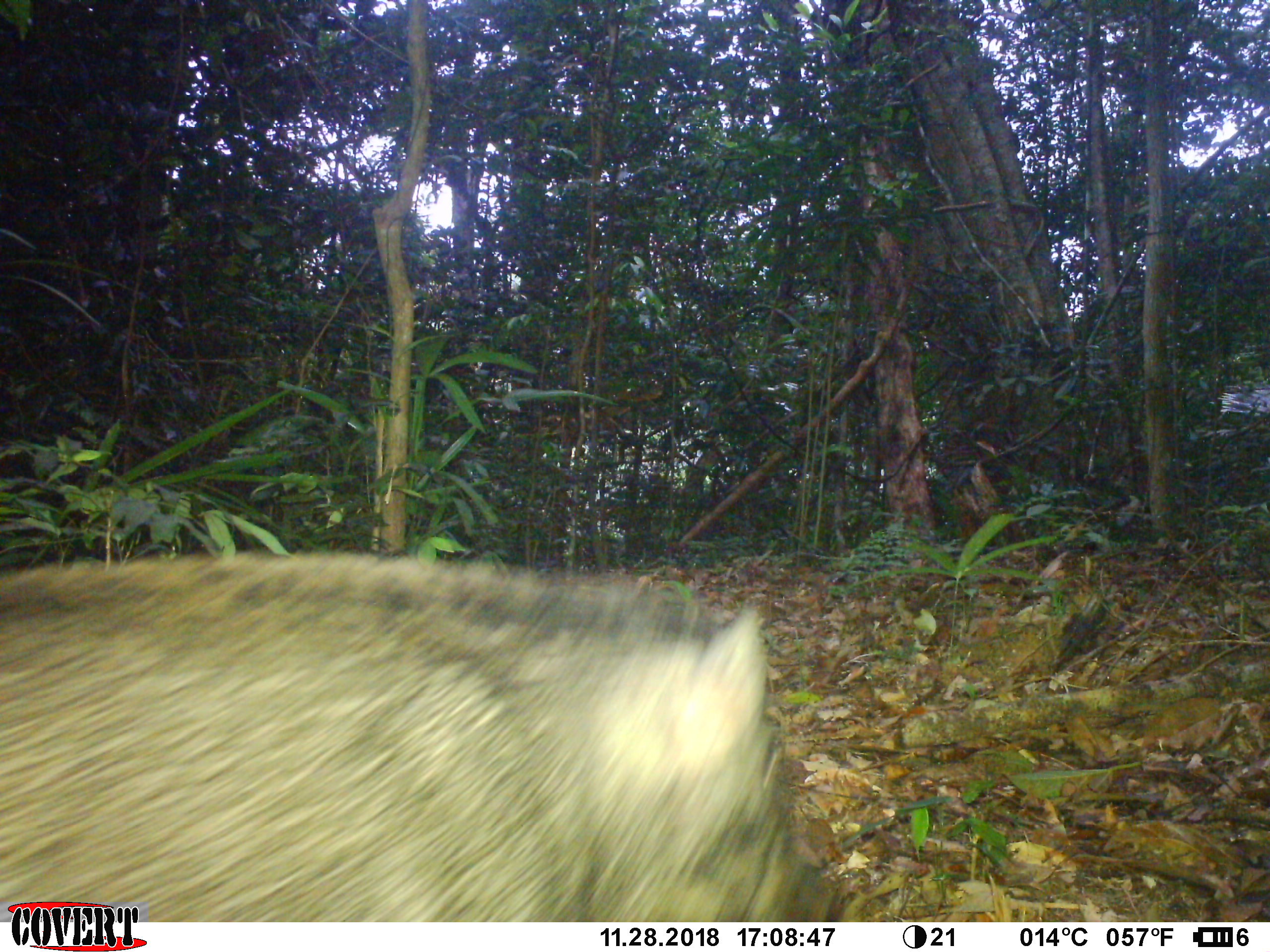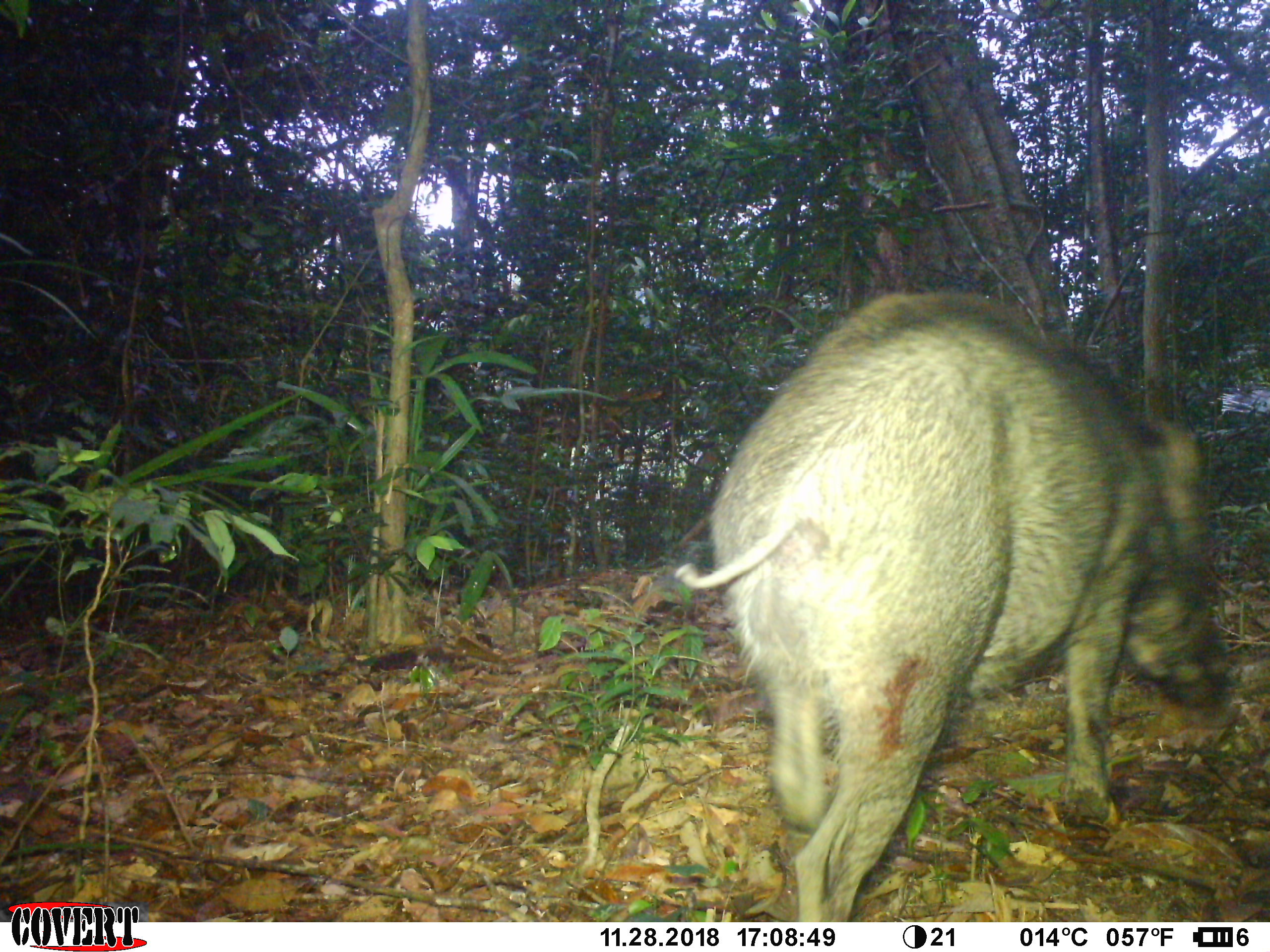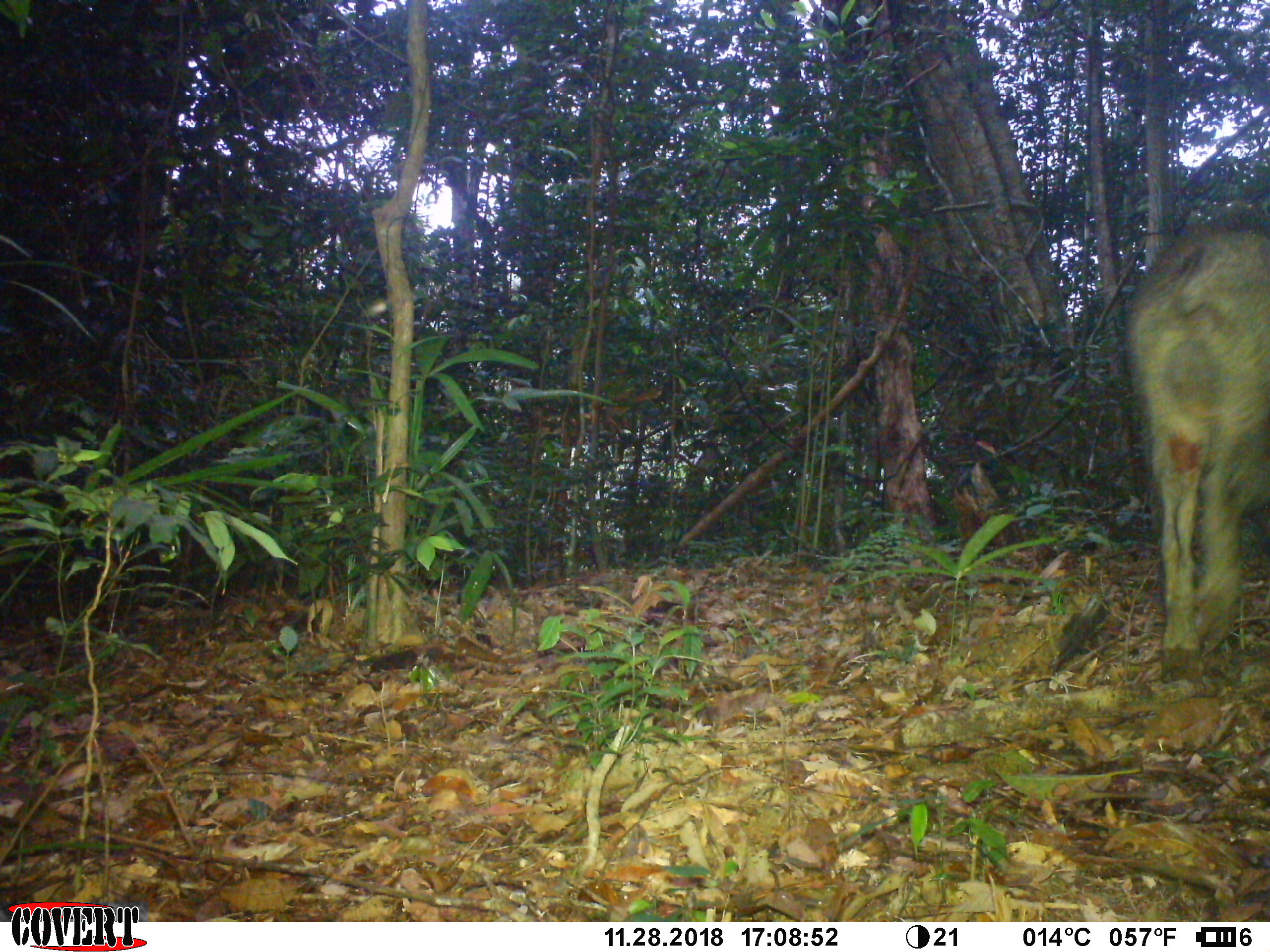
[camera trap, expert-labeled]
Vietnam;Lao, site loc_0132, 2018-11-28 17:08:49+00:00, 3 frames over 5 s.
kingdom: Animalia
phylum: Chordata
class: Mammalia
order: Artiodactyla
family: Suidae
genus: Sus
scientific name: Sus scrofa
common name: eurasian wild pig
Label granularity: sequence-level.